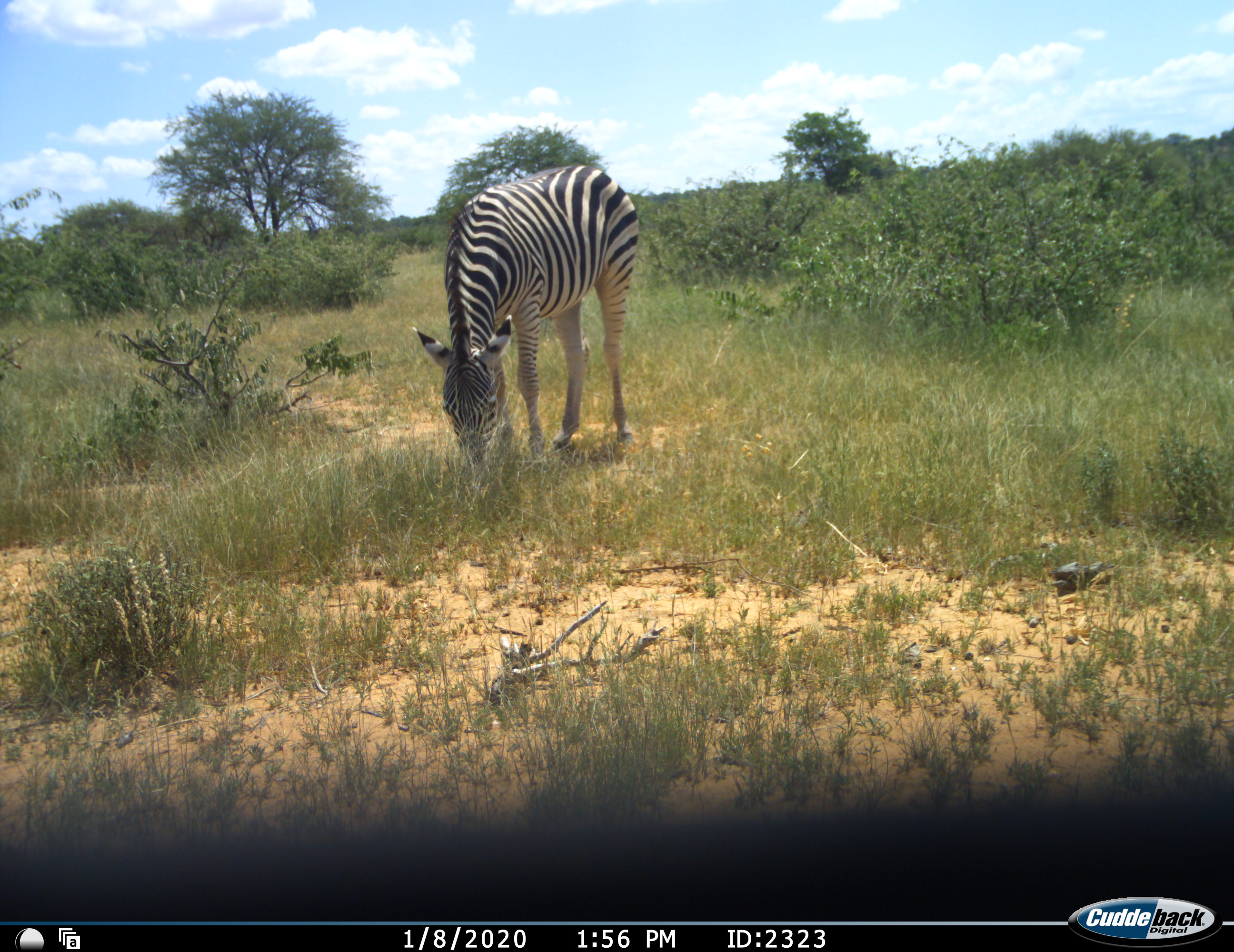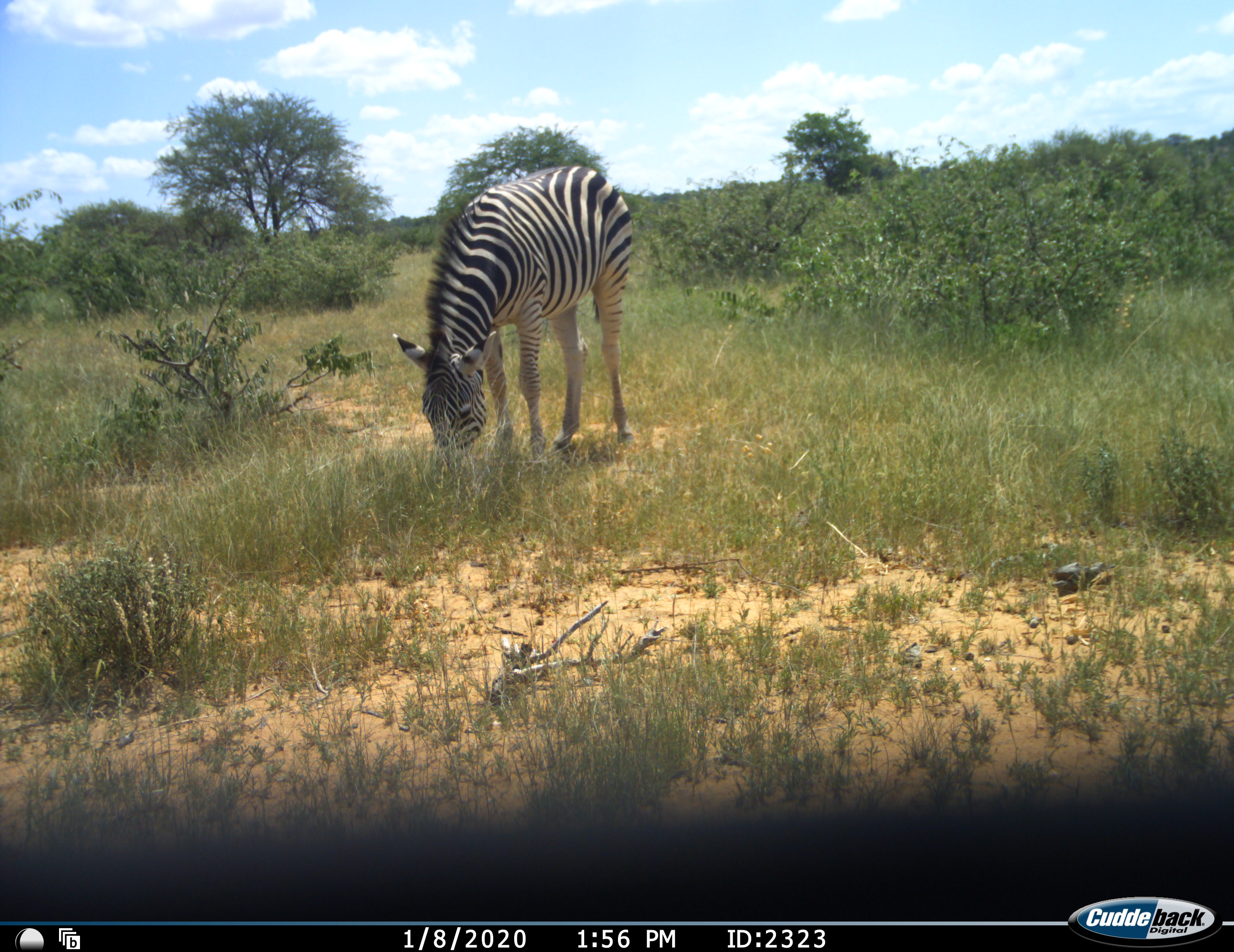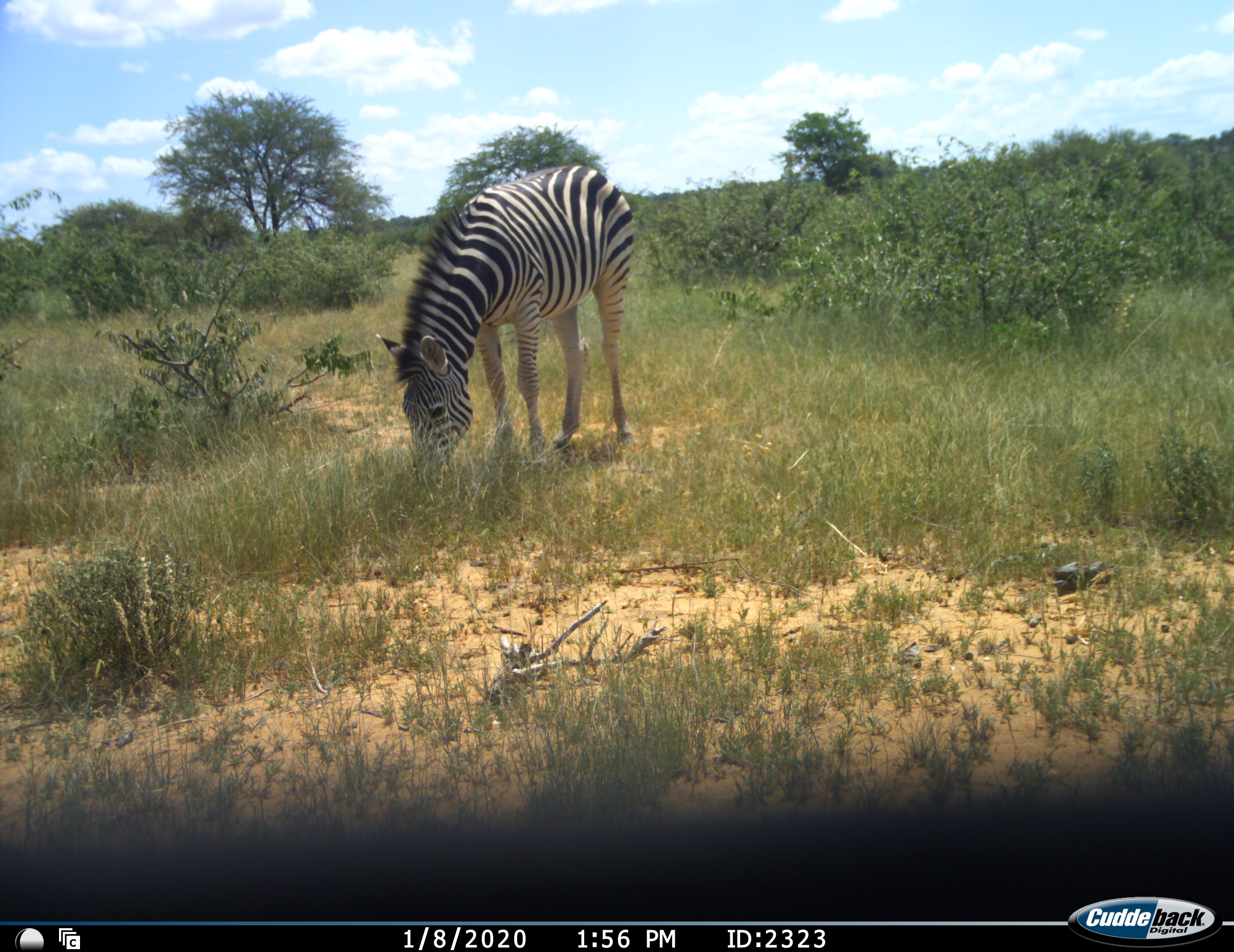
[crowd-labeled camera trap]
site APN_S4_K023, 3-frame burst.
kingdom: Animalia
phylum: Chordata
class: Mammalia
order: Perissodactyla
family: Equidae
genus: Equus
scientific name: Equus quagga burchellii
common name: burchell's zebra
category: zebraburchells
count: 1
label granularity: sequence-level